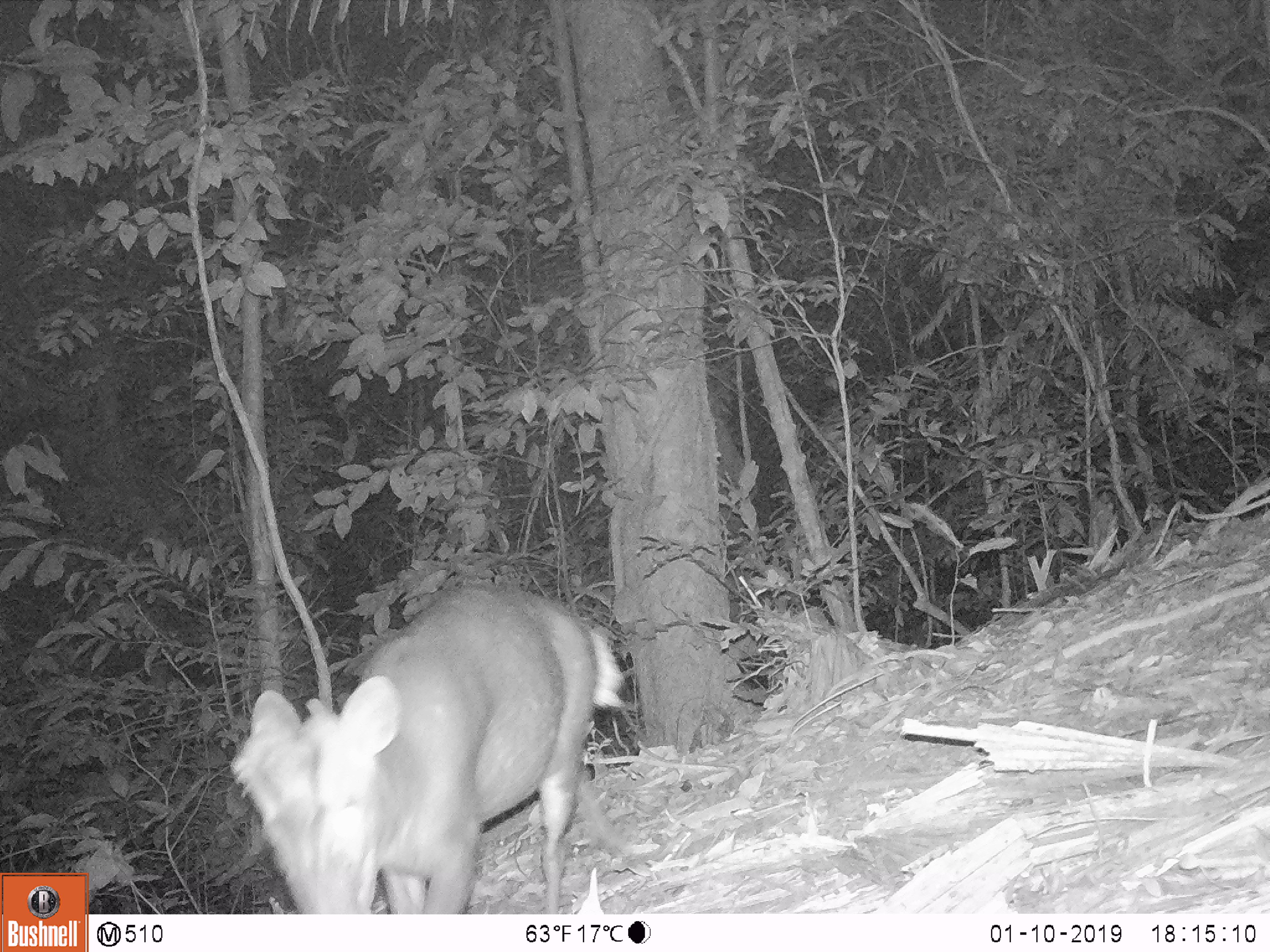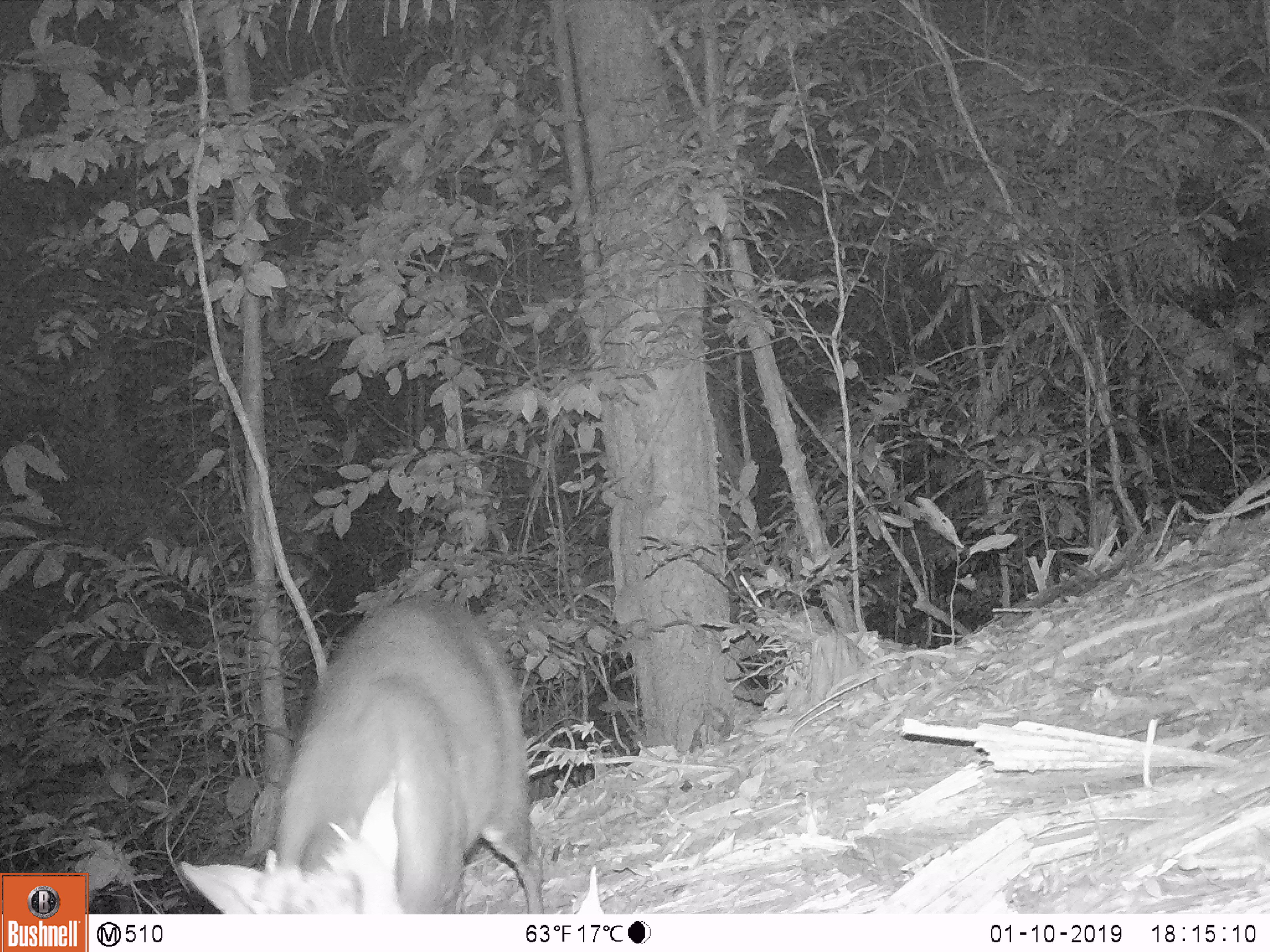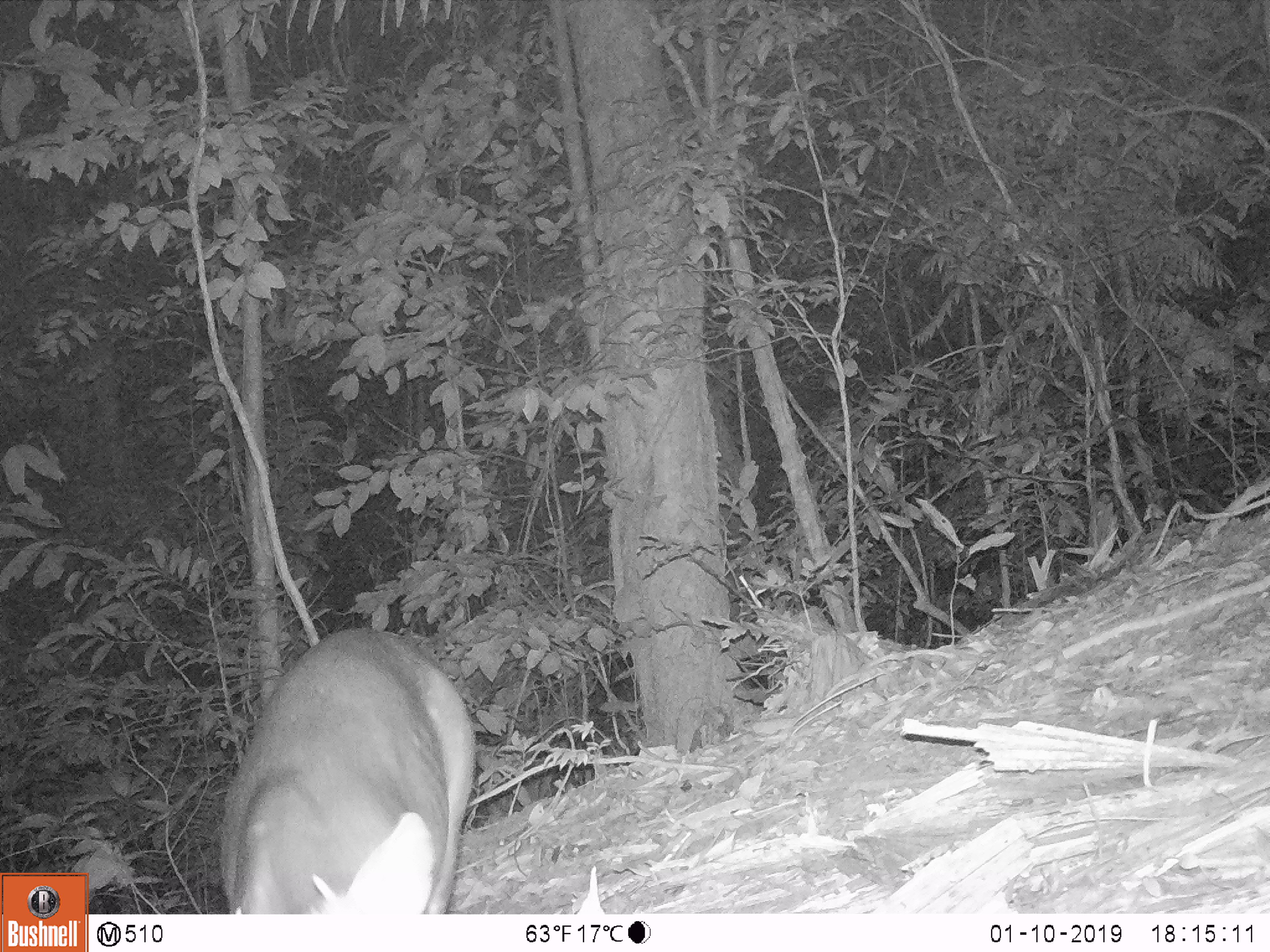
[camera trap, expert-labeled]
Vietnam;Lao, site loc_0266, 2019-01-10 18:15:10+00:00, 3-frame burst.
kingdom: Animalia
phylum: Chordata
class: Mammalia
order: Artiodactyla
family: Cervidae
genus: Muntiacus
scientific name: Muntiacus rooseveltorum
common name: roosevelt's muntjac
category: roosevelts muntjac group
Roosevelts muntjac group (roosevelt's muntjac) (Muntiacus rooseveltorum). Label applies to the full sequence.